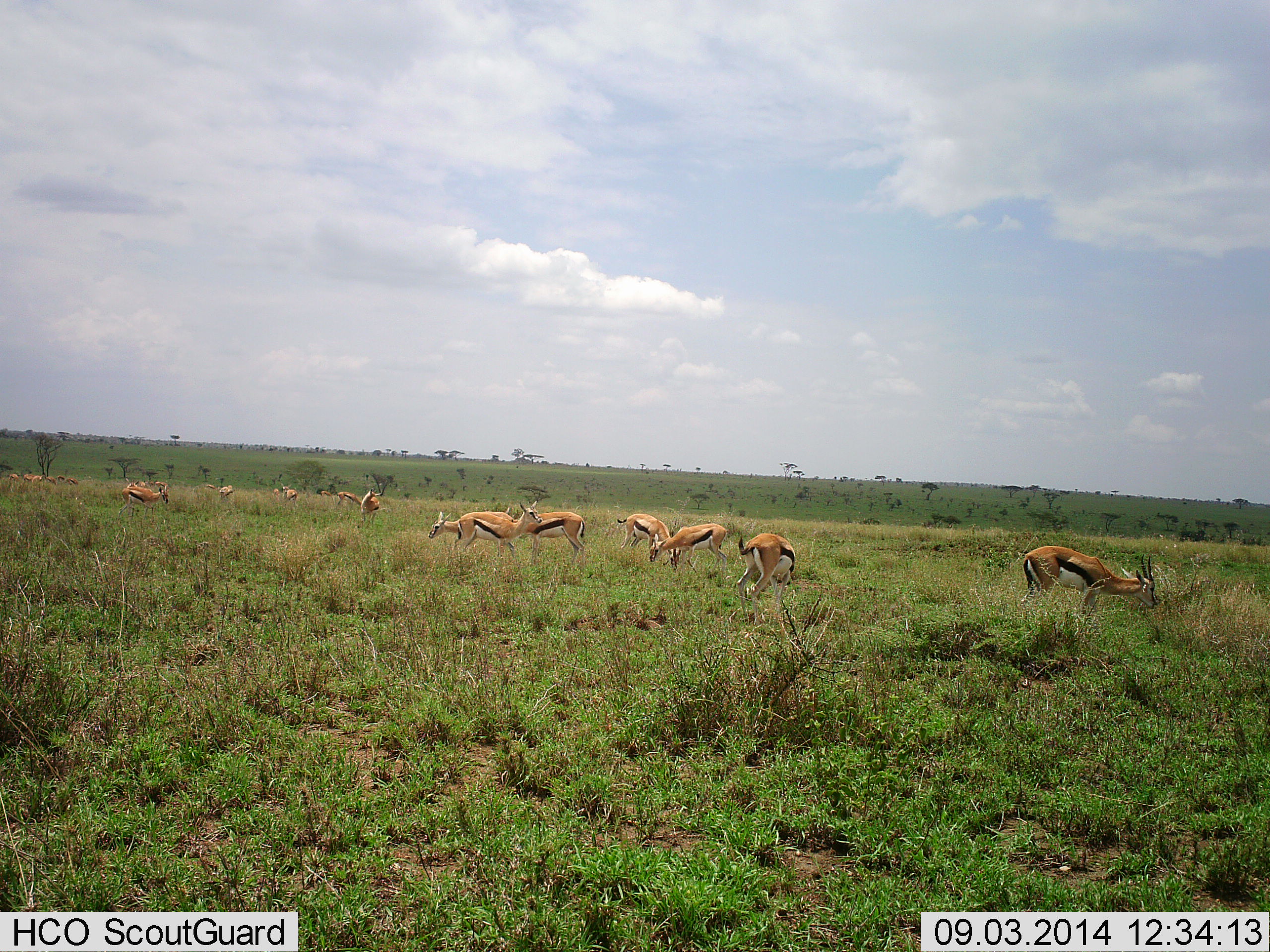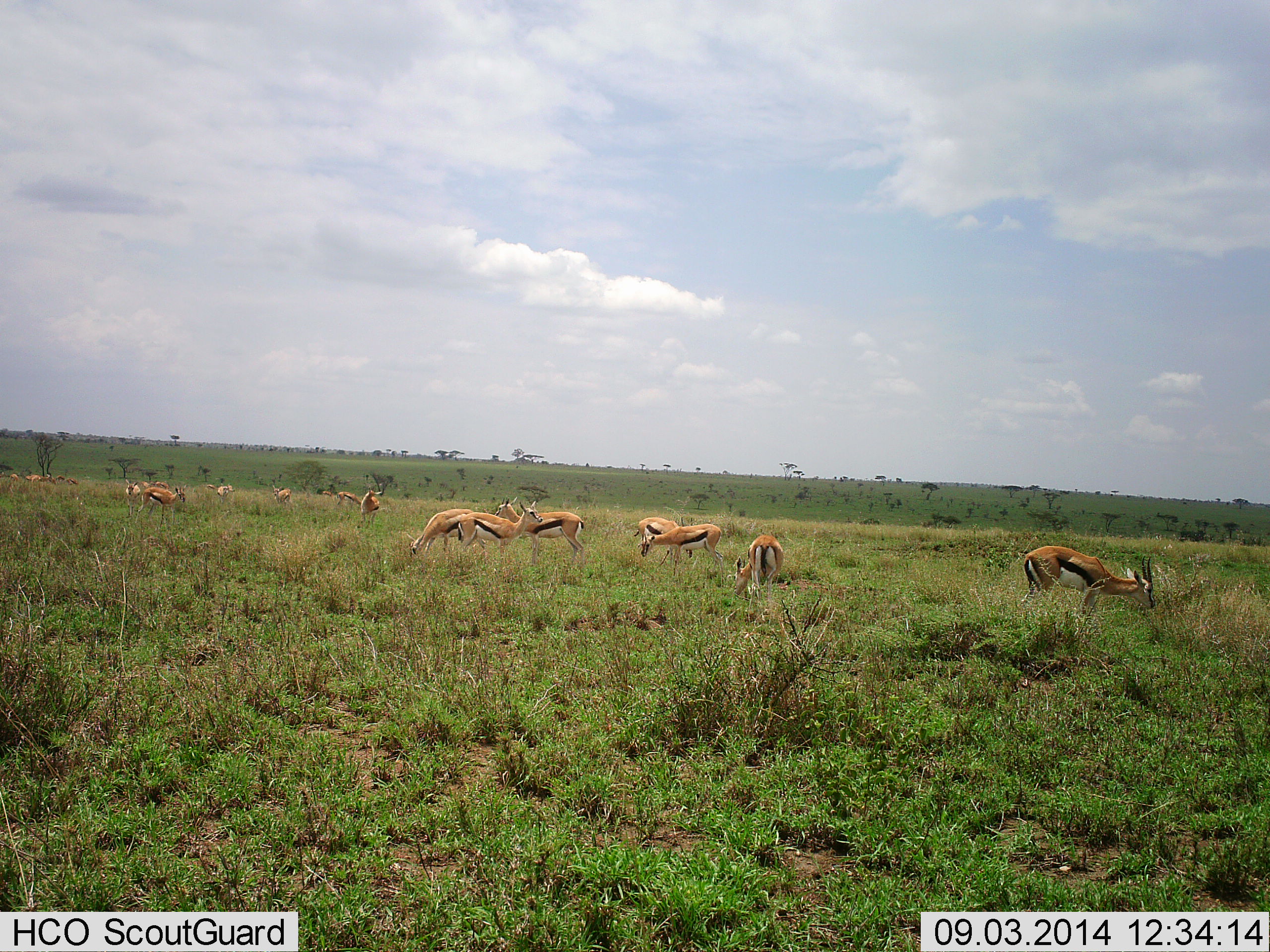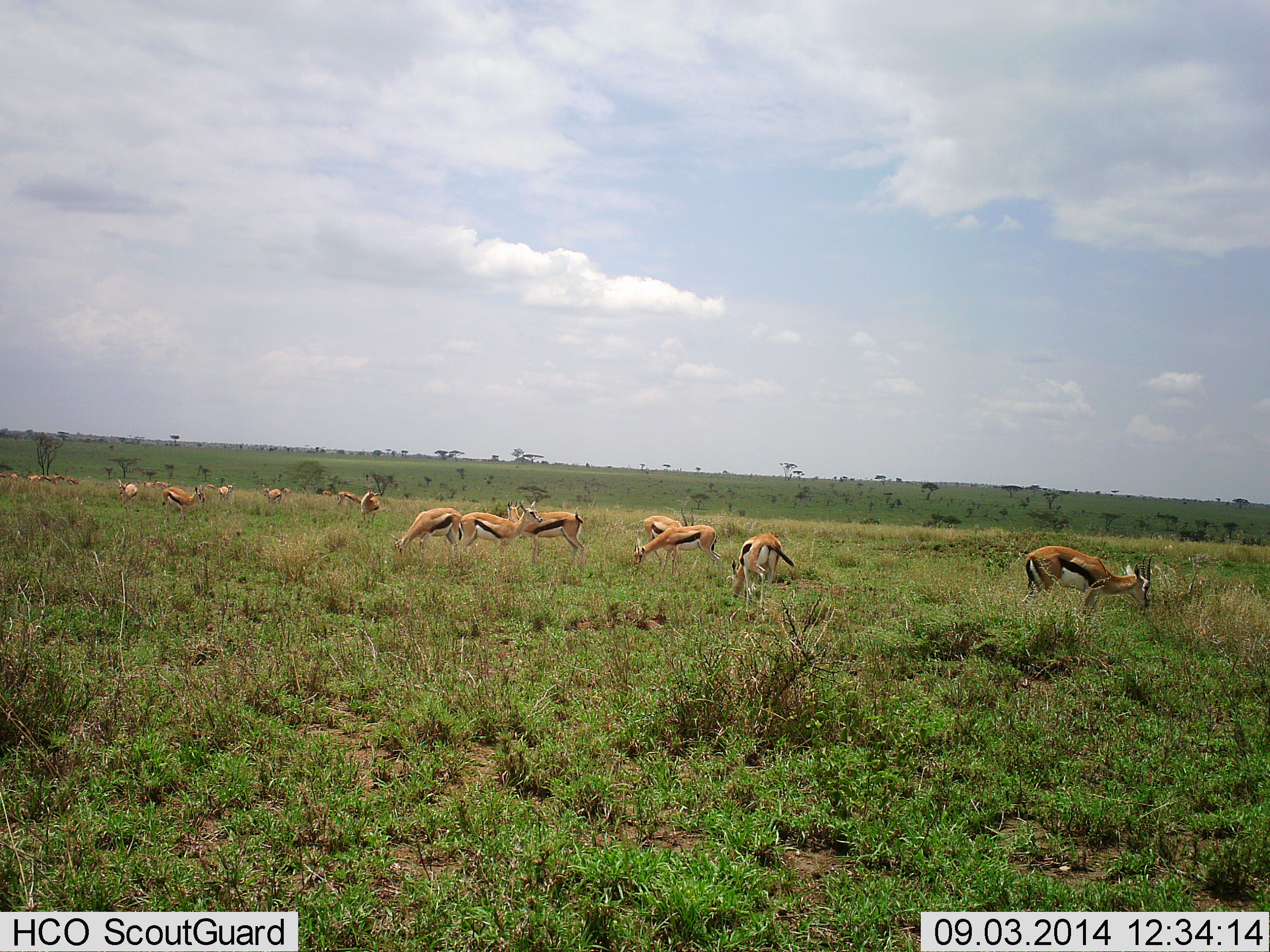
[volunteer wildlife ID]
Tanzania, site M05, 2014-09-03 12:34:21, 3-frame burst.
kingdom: Animalia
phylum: Chordata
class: Mammalia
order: Artiodactyla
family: Bovidae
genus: Eudorcas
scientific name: Eudorcas thomsonii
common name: thomson's gazelle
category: gazellethomsons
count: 11-50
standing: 30%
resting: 0%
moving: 0%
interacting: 0%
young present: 0%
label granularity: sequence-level